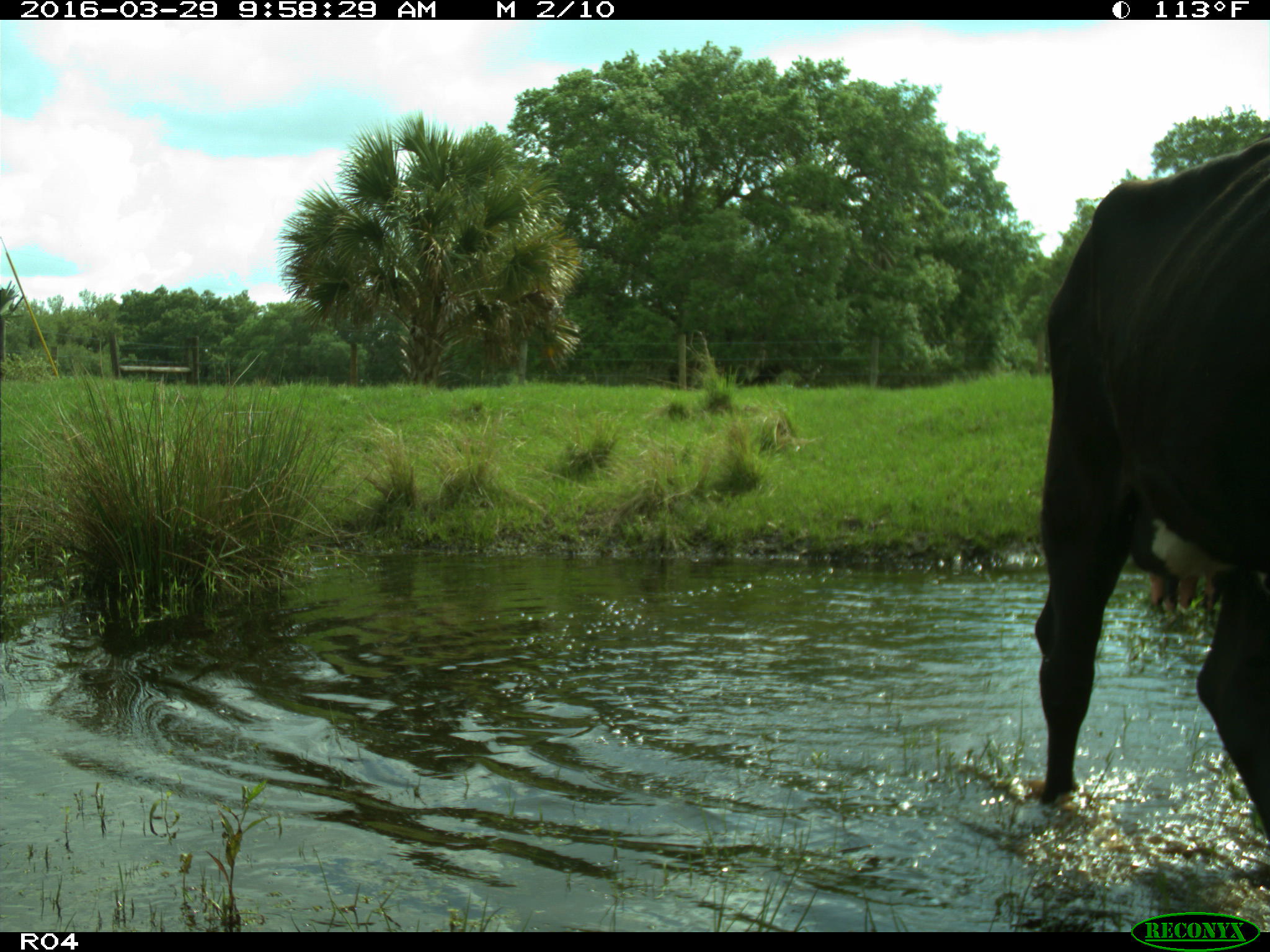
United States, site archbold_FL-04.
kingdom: Animalia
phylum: Chordata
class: Mammalia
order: Artiodactyla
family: Bovidae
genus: Bos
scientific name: Bos taurus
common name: domestic cow